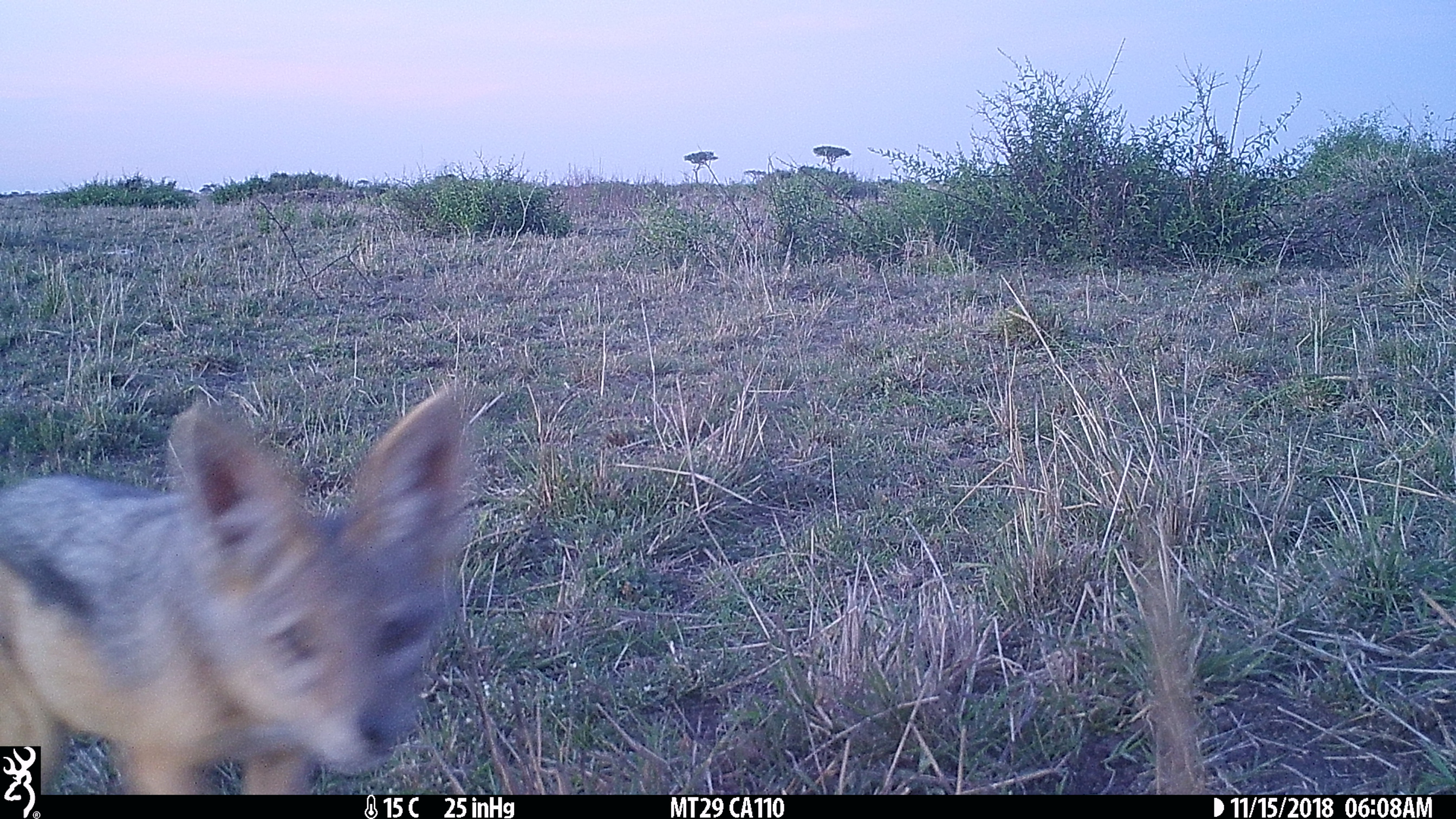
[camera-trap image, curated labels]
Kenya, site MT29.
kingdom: Animalia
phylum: Chordata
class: Mammalia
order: Carnivora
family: Canidae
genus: Lupulella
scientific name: Lupulella mesomelas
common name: black-backed jackal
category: jackal